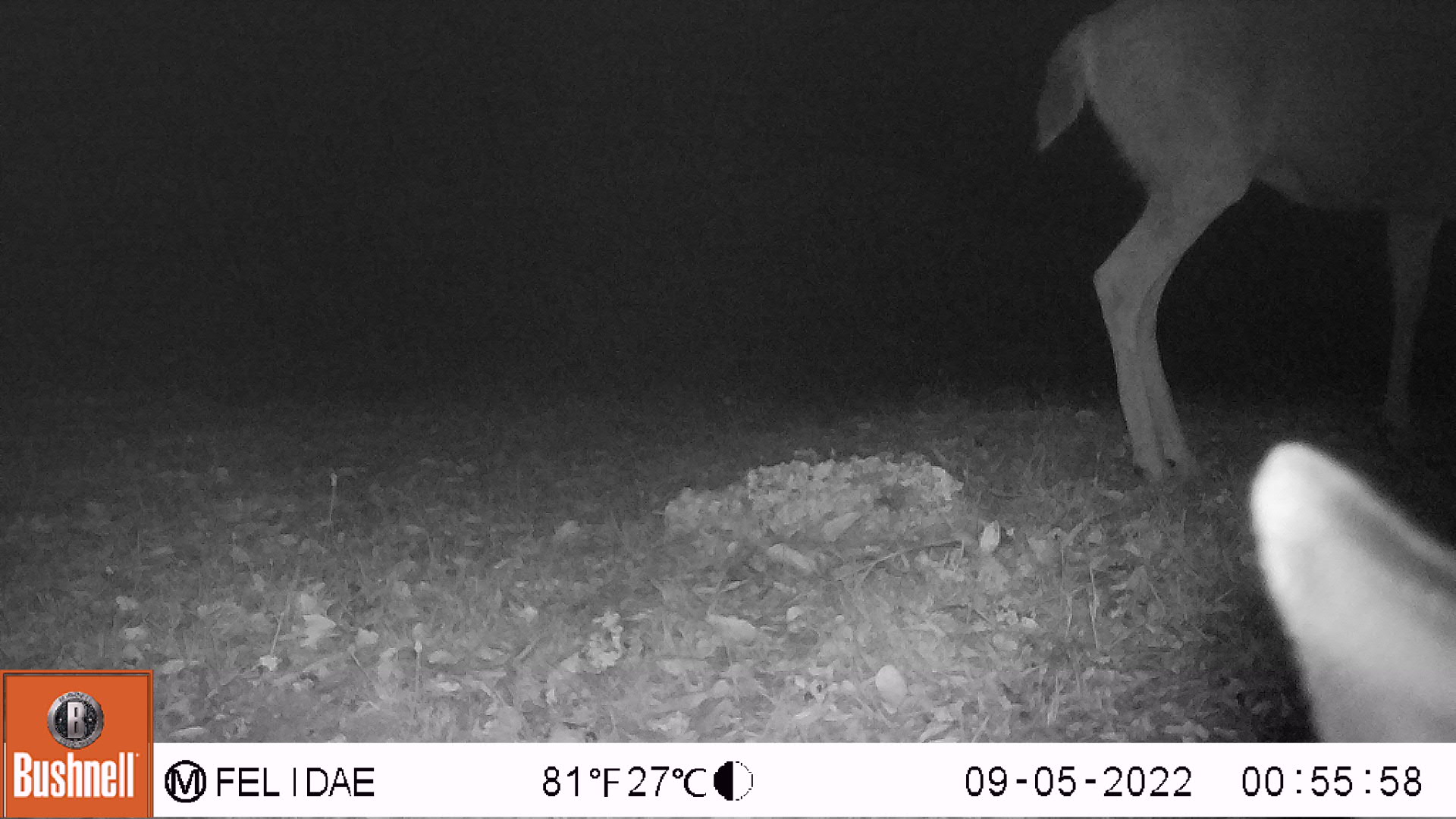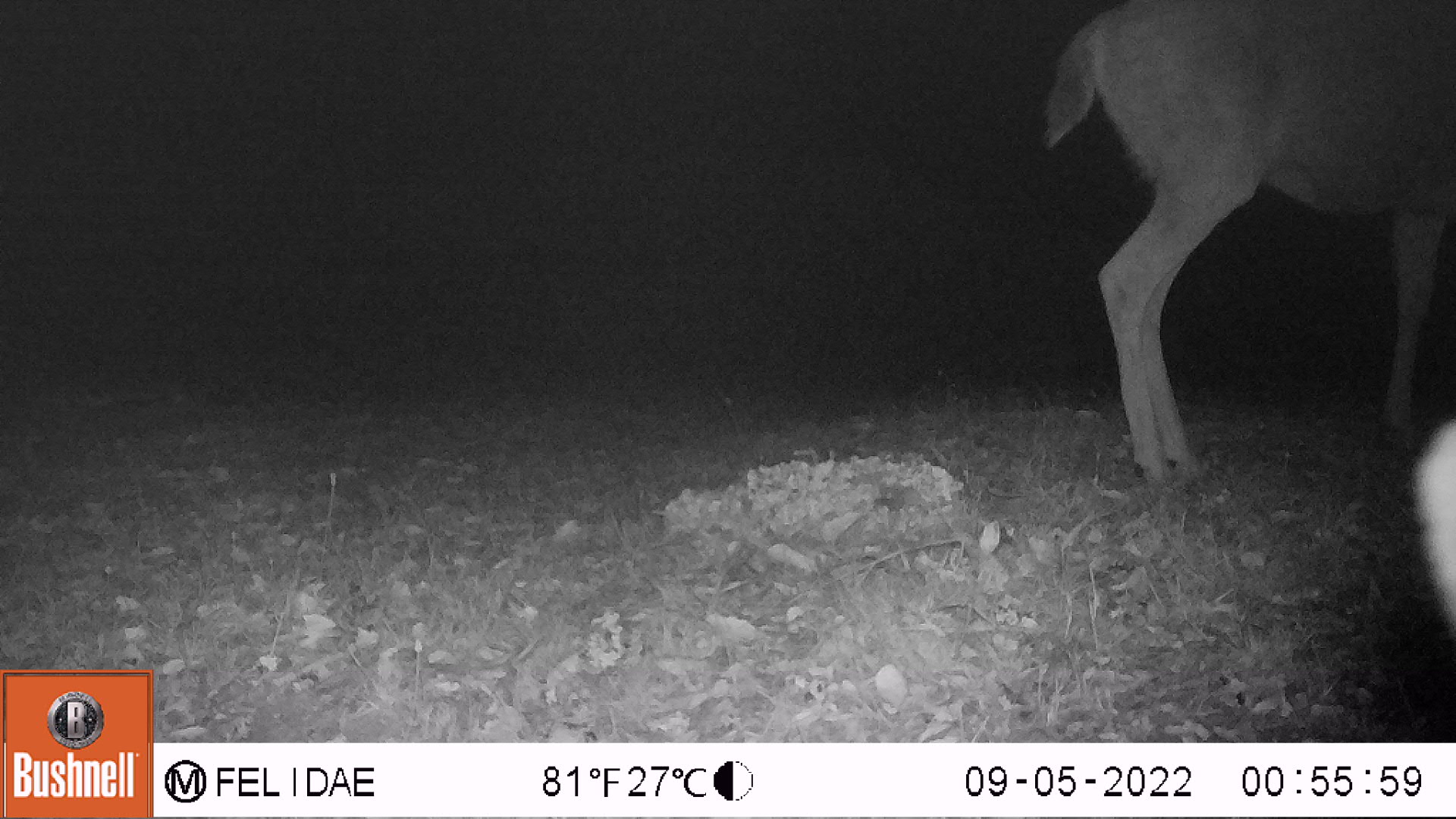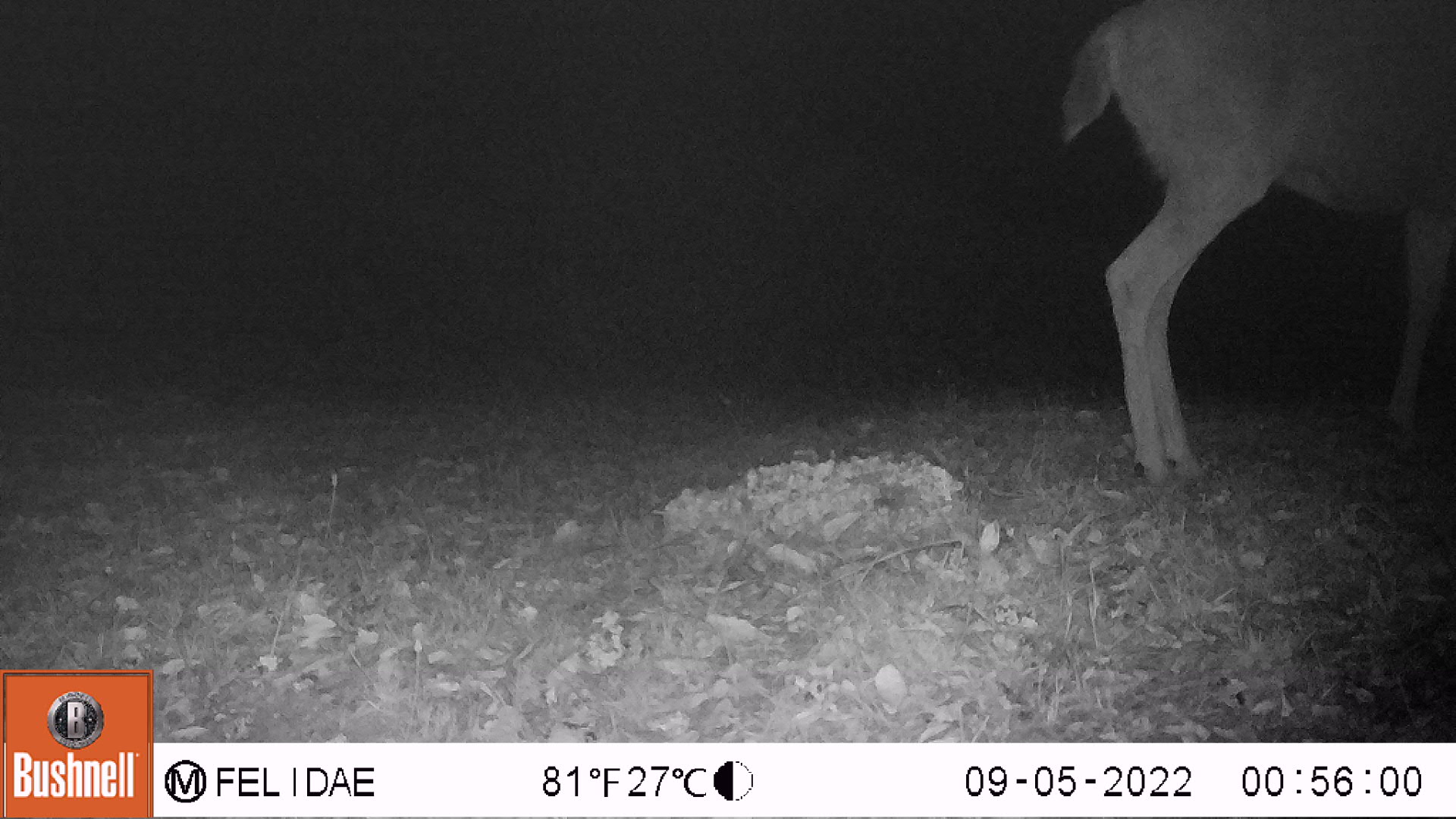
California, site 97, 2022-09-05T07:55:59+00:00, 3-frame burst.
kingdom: Animalia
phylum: Chordata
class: Mammalia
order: Artiodactyla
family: Cervidae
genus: Odocoileus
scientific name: Odocoileus hemionus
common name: mule deer